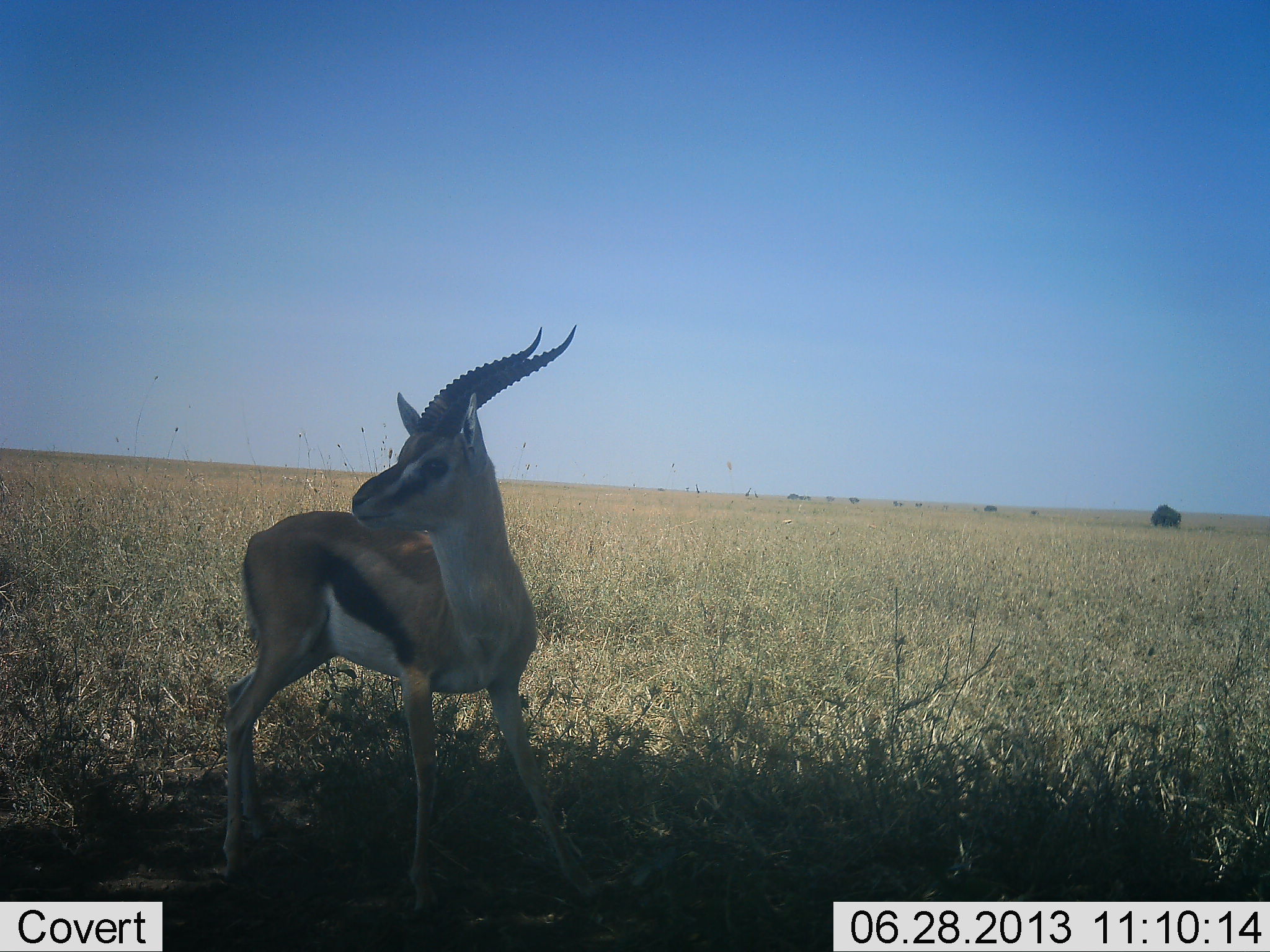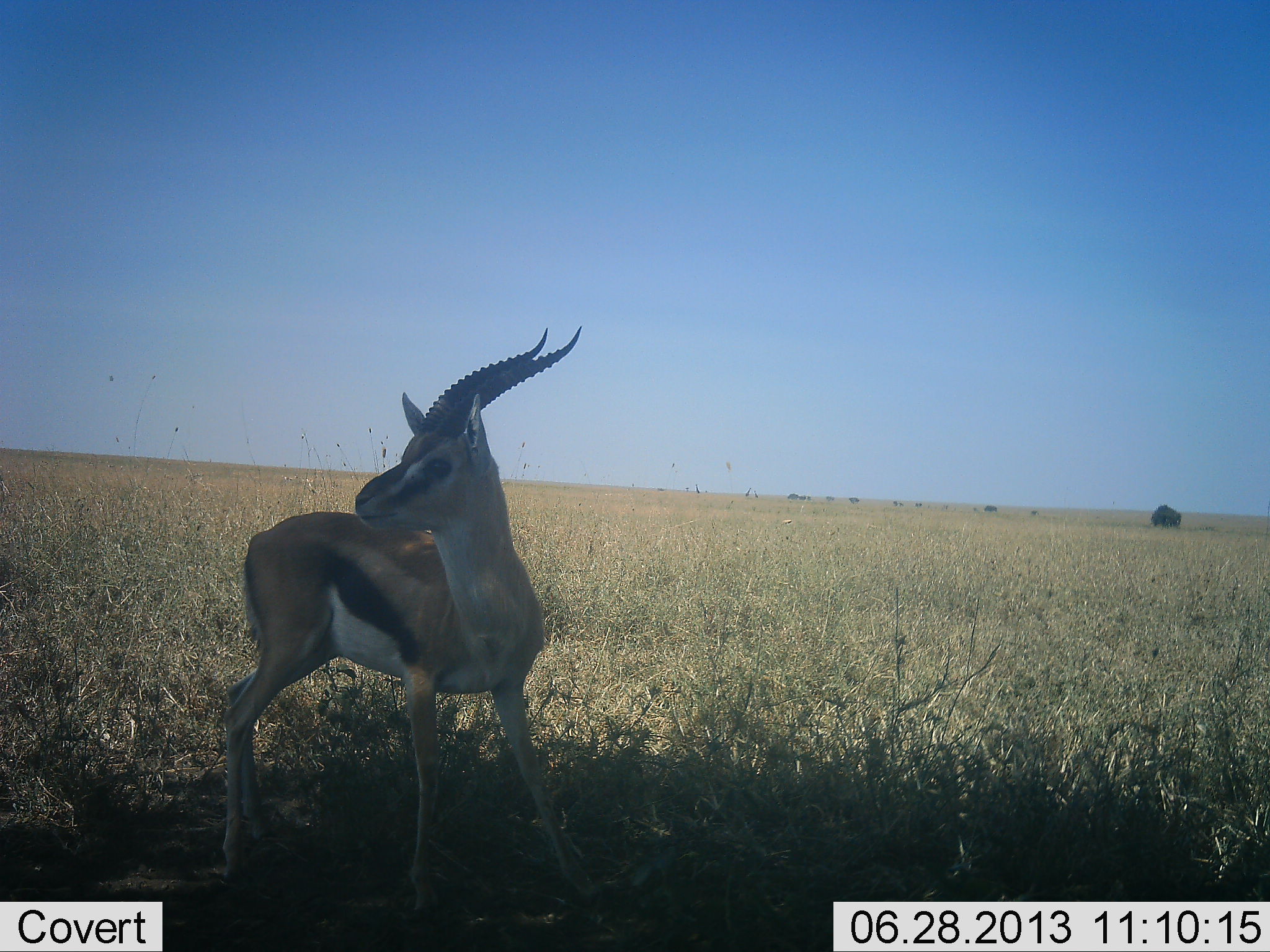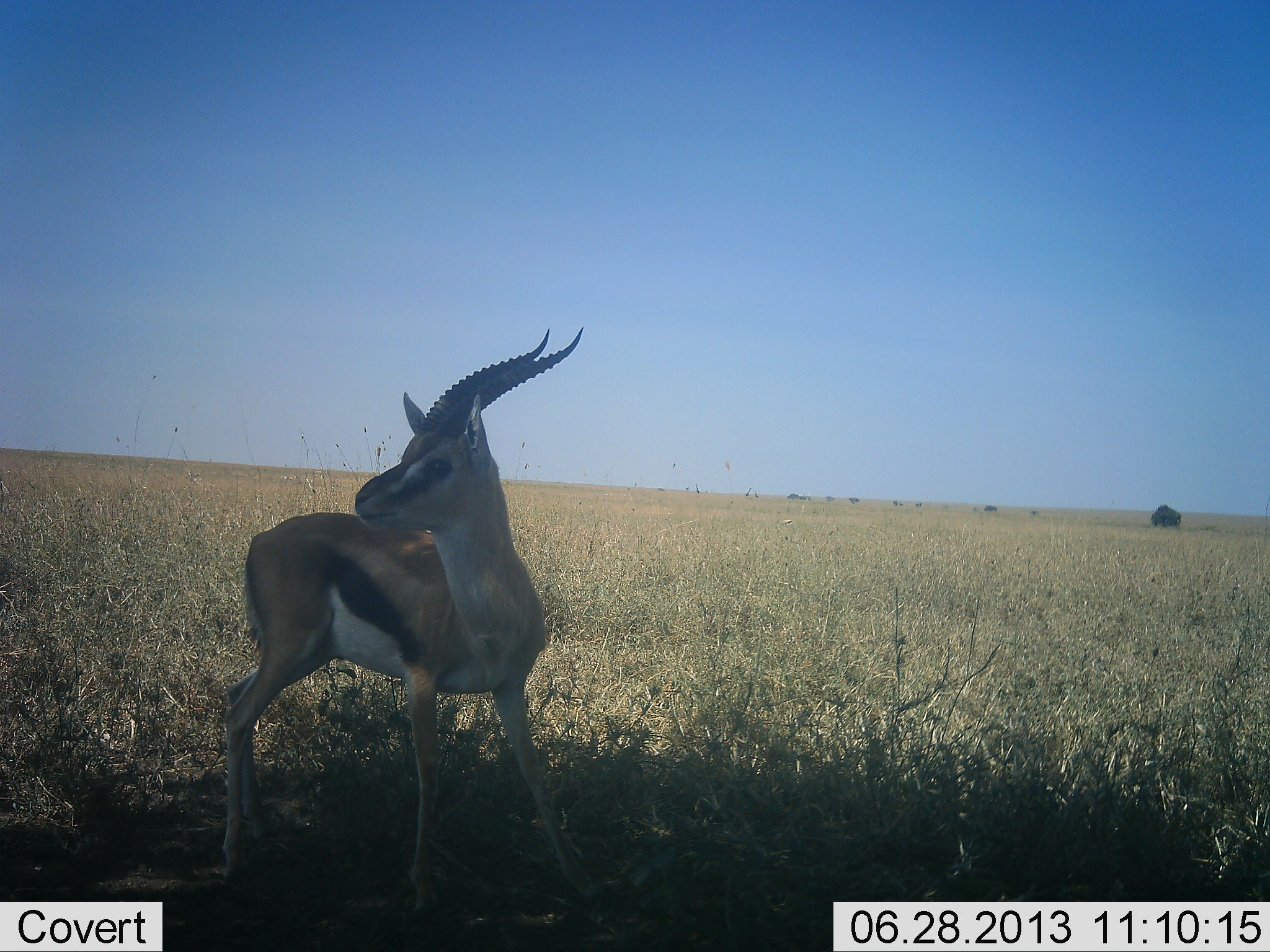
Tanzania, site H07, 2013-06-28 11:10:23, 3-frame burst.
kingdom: Animalia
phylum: Chordata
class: Mammalia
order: Artiodactyla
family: Bovidae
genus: Eudorcas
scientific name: Eudorcas thomsonii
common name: thomson's gazelle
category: gazellethomsons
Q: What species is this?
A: Gazellethomsons (thomson's gazelle) (Eudorcas thomsonii).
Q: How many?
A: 1.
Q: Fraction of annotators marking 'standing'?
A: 97%.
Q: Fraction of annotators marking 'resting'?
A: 3%.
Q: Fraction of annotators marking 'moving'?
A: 0%.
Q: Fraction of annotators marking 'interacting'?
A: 3%.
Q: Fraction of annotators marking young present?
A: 0%.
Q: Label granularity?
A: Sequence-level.